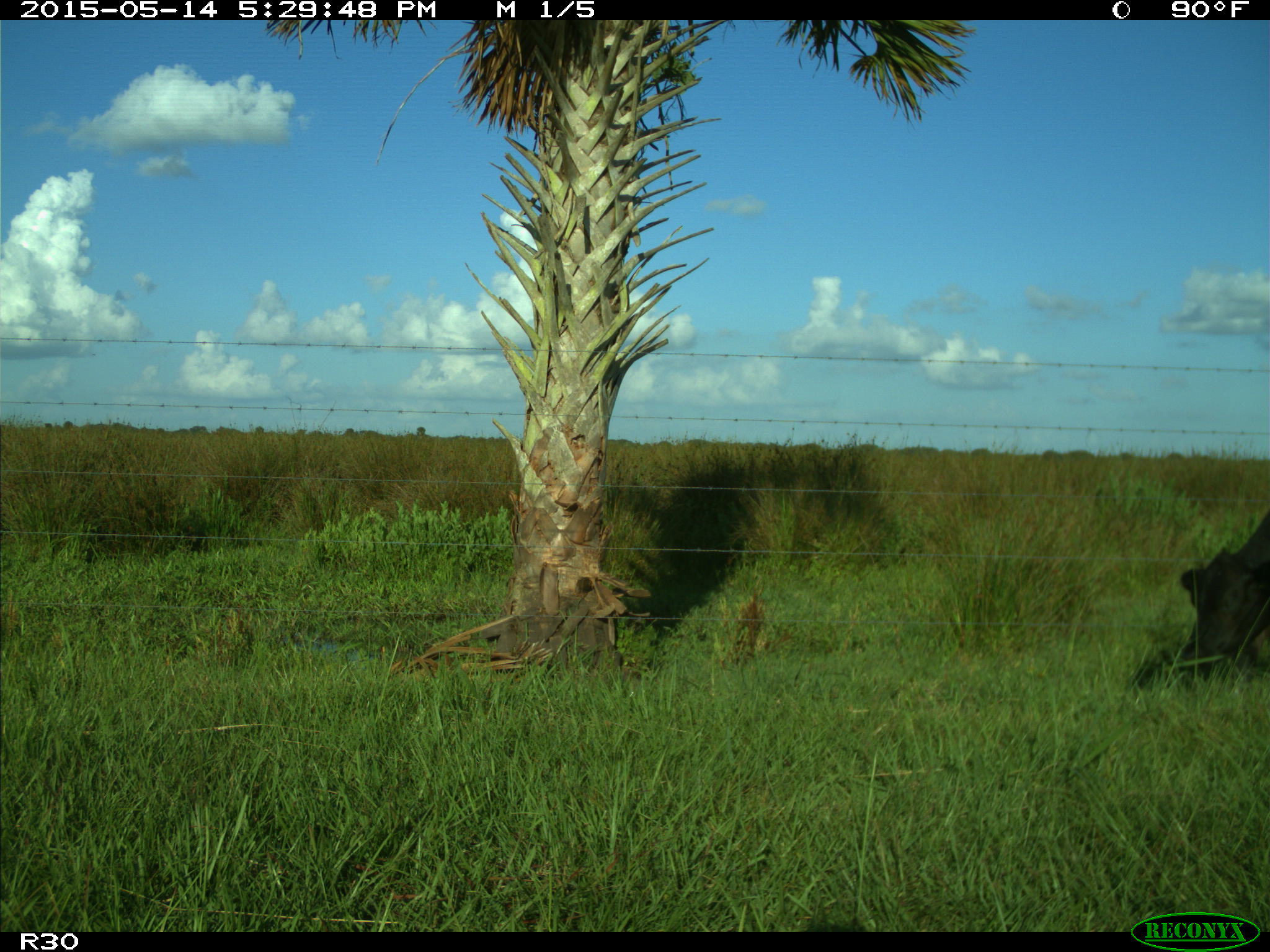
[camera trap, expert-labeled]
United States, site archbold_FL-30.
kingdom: Animalia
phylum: Chordata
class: Mammalia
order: Artiodactyla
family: Bovidae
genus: Bos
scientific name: Bos taurus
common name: domestic cow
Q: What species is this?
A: Bos taurus (domestic cow).